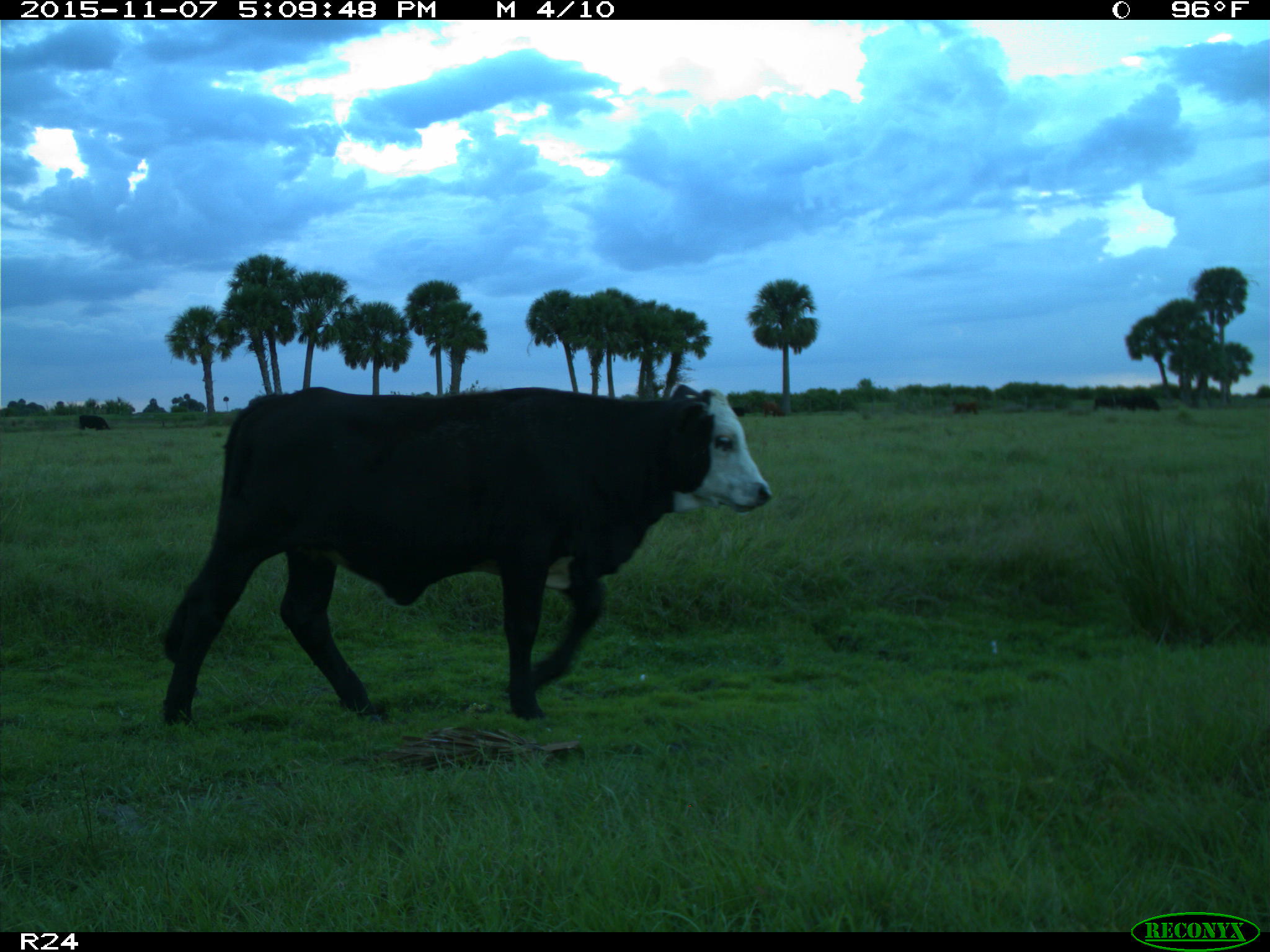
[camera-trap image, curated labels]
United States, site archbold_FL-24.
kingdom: Animalia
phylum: Chordata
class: Mammalia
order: Artiodactyla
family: Bovidae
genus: Bos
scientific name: Bos taurus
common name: domestic cow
Bos taurus (domestic cow).